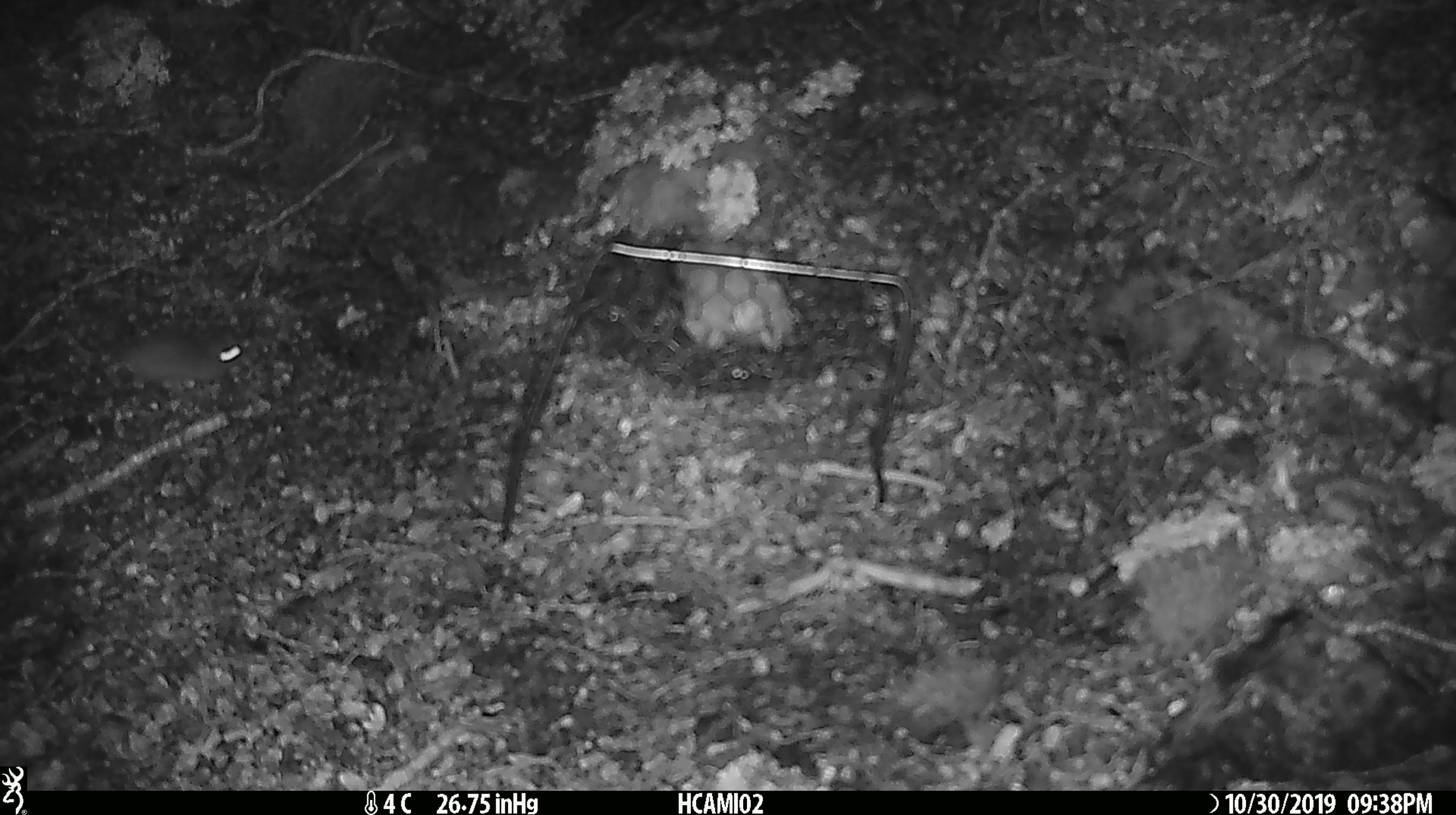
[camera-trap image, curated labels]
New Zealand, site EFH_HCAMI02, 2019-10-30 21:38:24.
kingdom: Animalia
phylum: Chordata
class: Mammalia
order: Rodentia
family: Muridae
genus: Mus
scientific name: Mus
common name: mouse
Mouse (Mus).